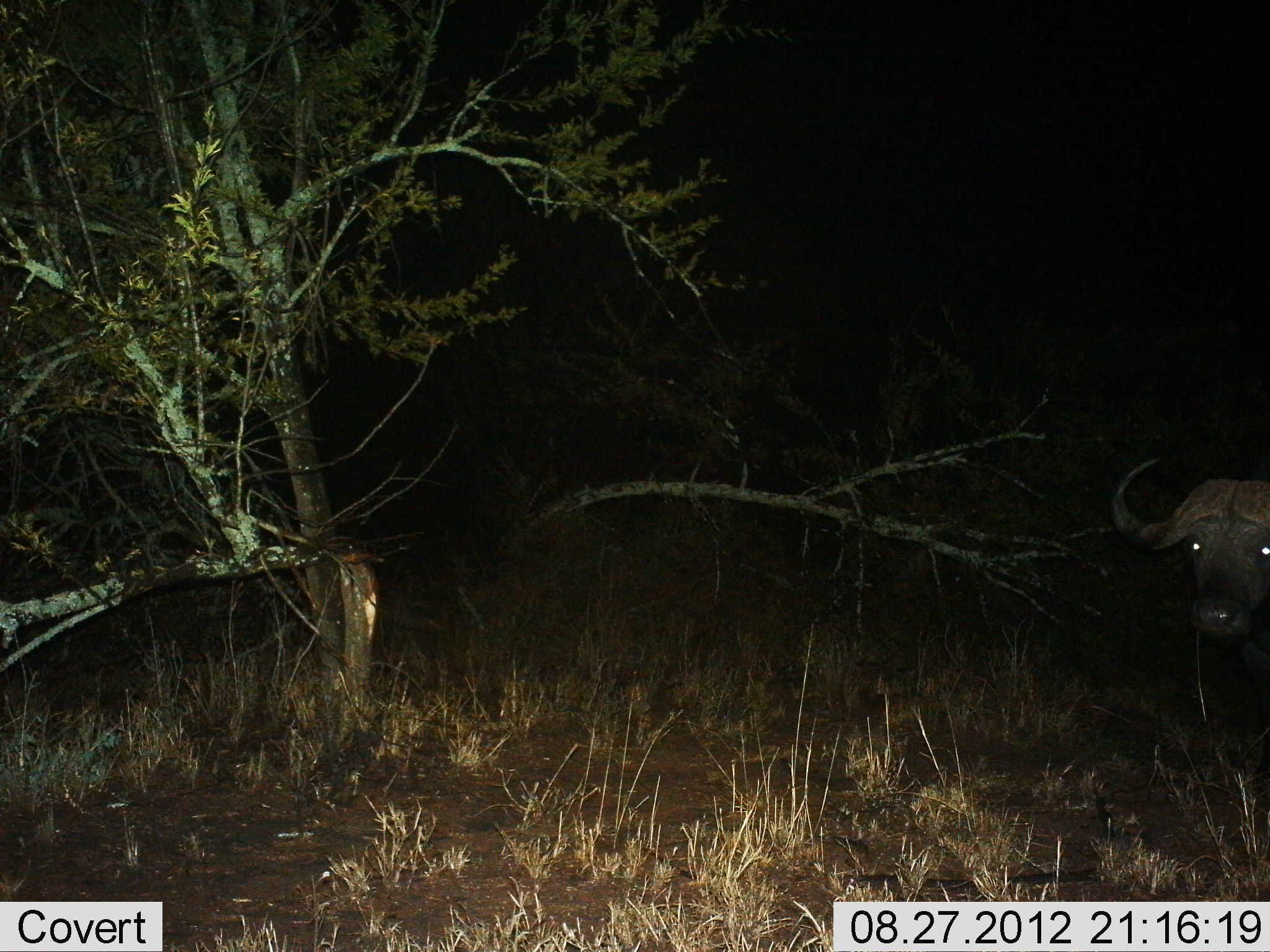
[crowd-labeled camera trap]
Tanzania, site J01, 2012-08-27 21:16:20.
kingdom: Animalia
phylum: Chordata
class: Mammalia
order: Artiodactyla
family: Bovidae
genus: Syncerus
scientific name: Syncerus caffer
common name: cape buffalo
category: buffalo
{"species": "buffalo (cape buffalo) (Syncerus caffer)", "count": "1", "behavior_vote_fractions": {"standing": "80%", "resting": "0%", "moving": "20%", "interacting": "0%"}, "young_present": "0%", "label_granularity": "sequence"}